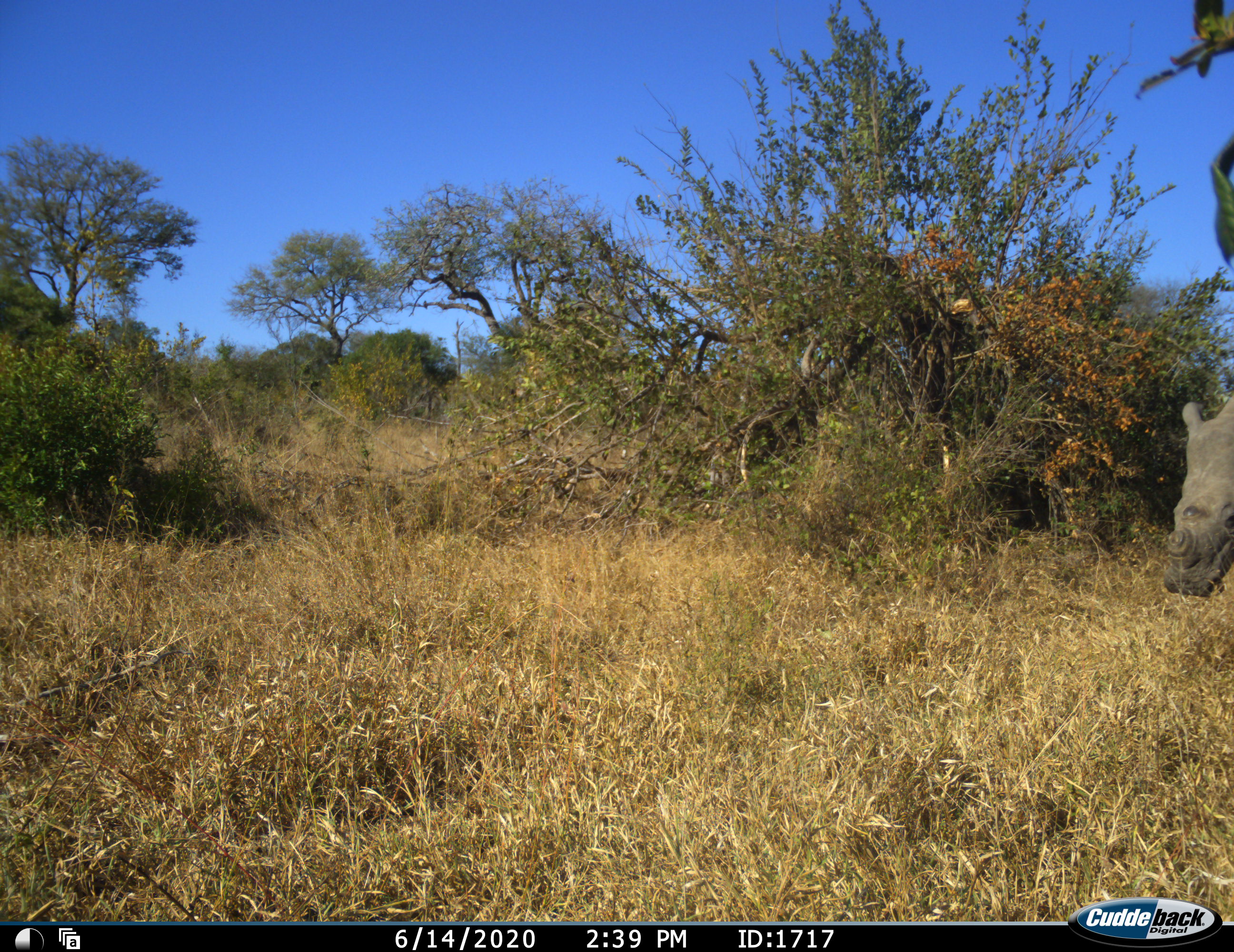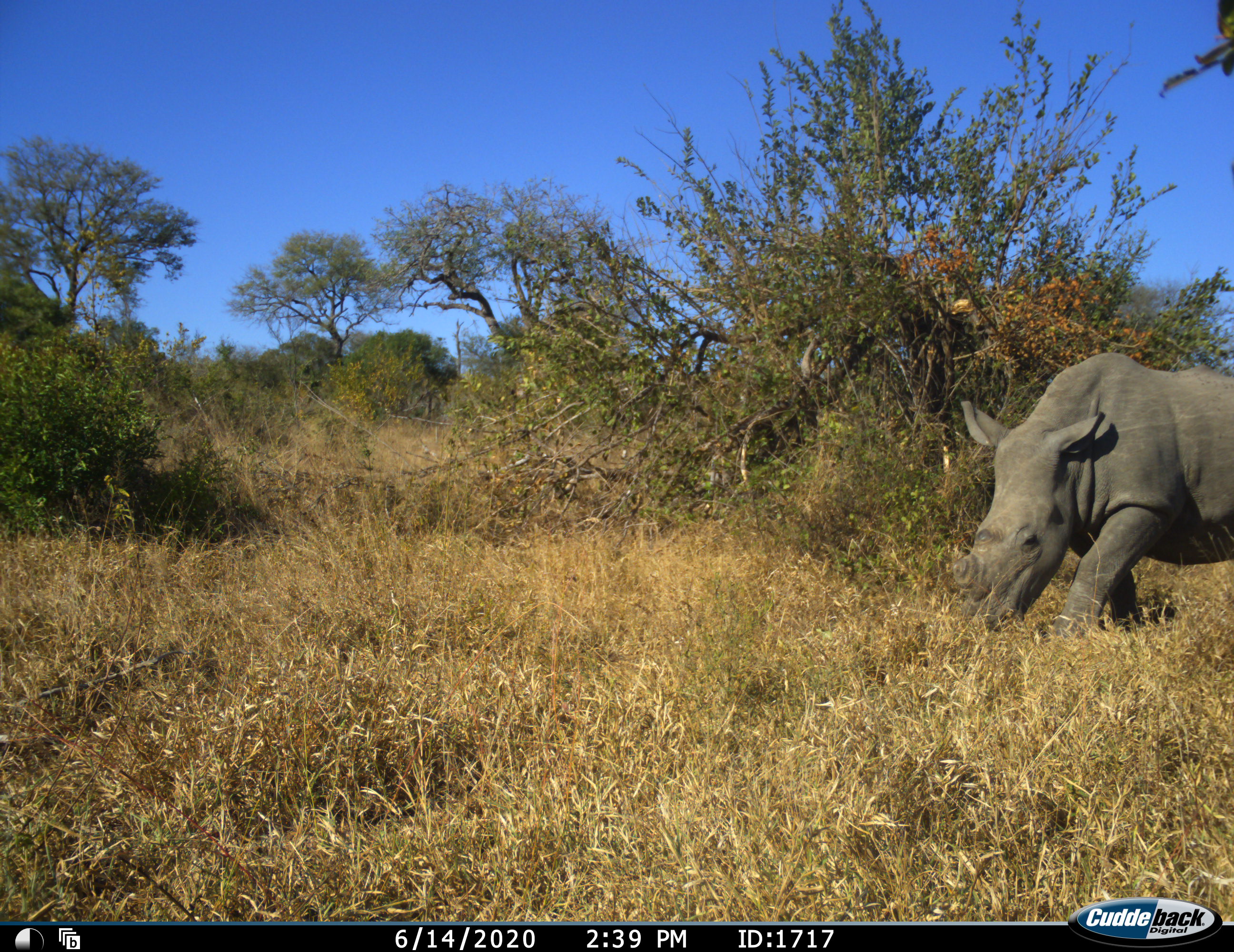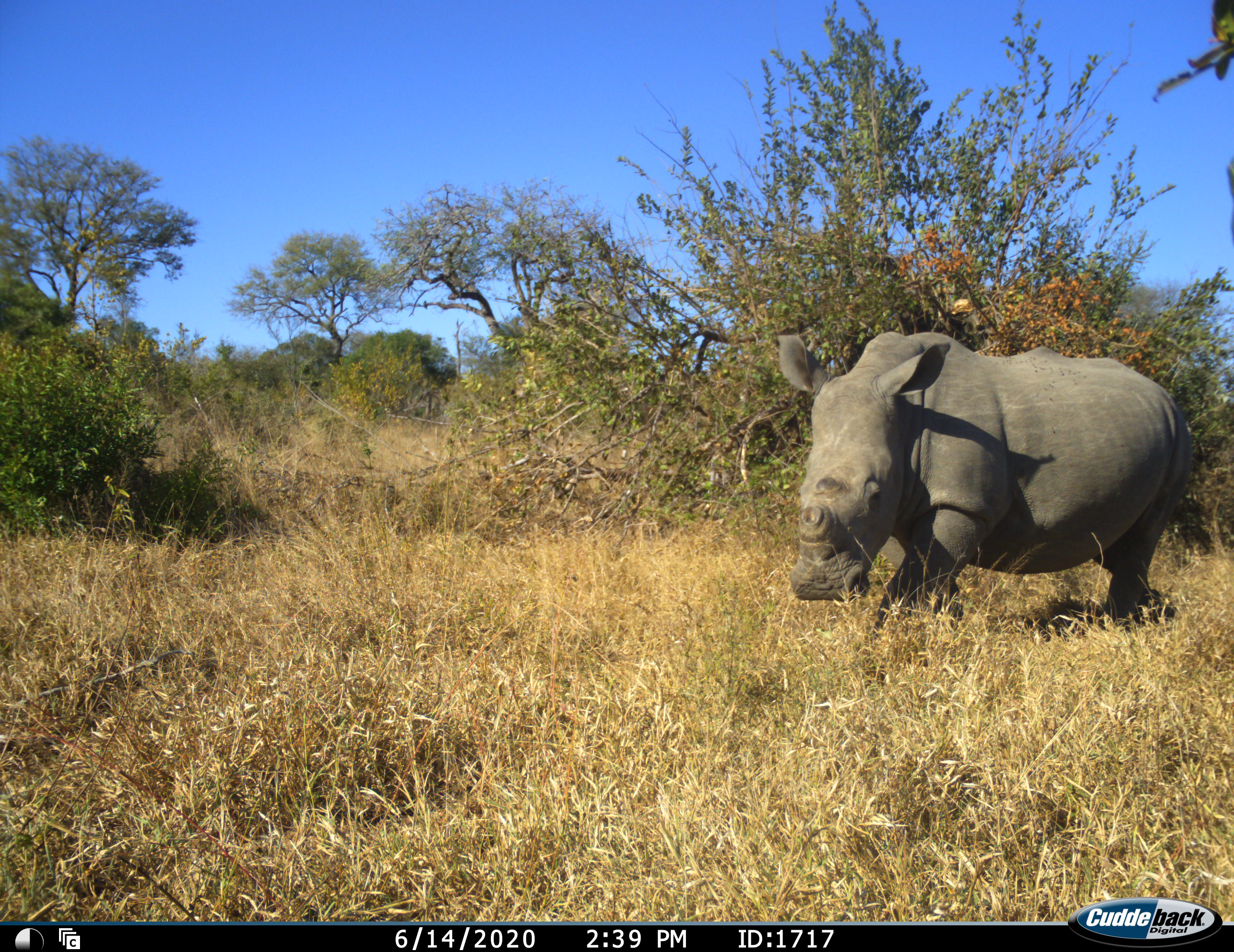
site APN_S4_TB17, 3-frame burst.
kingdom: Animalia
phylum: Chordata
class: Mammalia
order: Perissodactyla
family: Rhinocerotidae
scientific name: Rhinocerotidae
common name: unknown rhinoceros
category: rhinocerosunknown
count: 1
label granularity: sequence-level